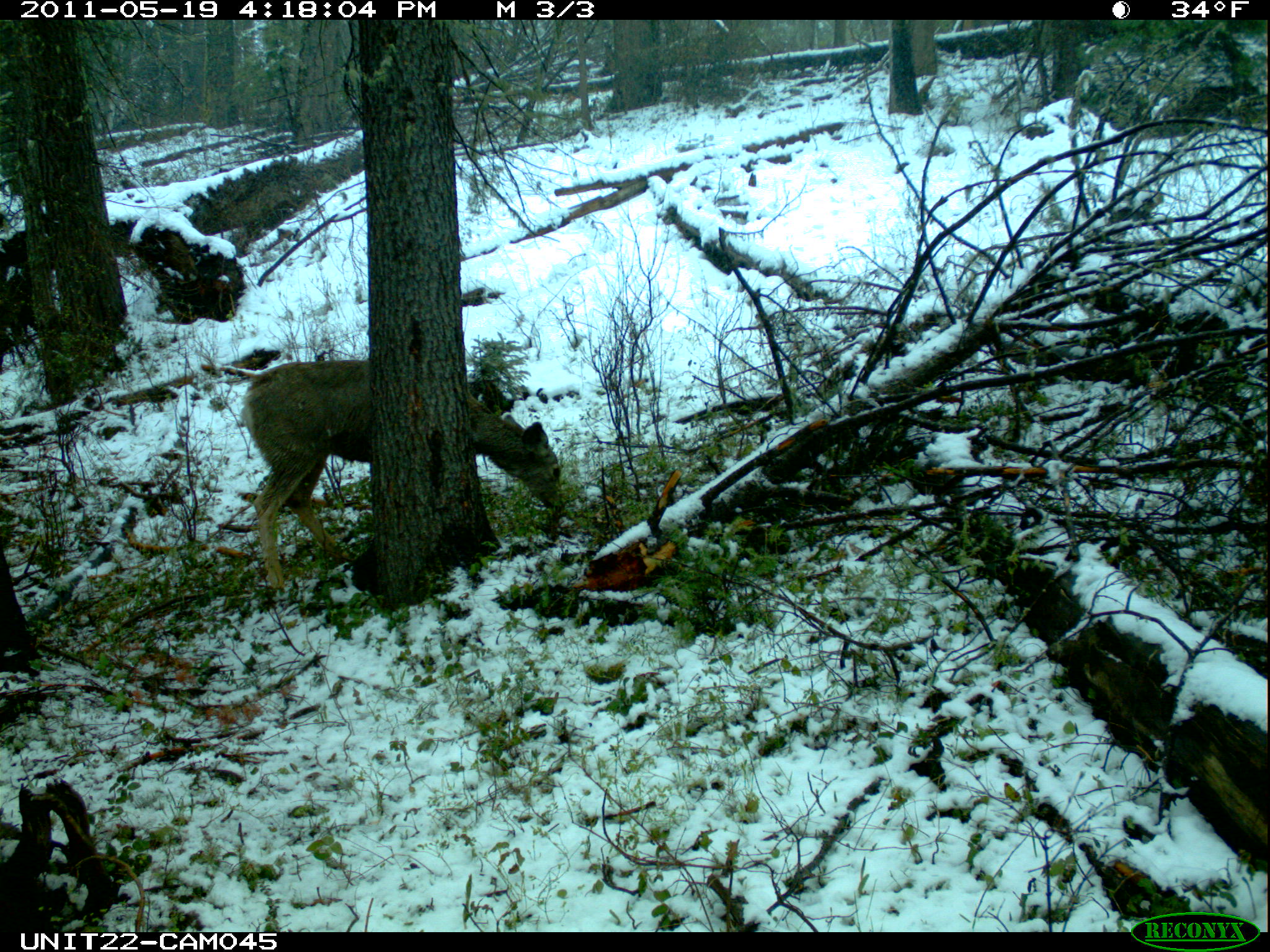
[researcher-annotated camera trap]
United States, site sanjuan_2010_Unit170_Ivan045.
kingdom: Animalia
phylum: Chordata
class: Mammalia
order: Artiodactyla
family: Cervidae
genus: Odocoileus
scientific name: Odocoileus hemionus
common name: mule deer